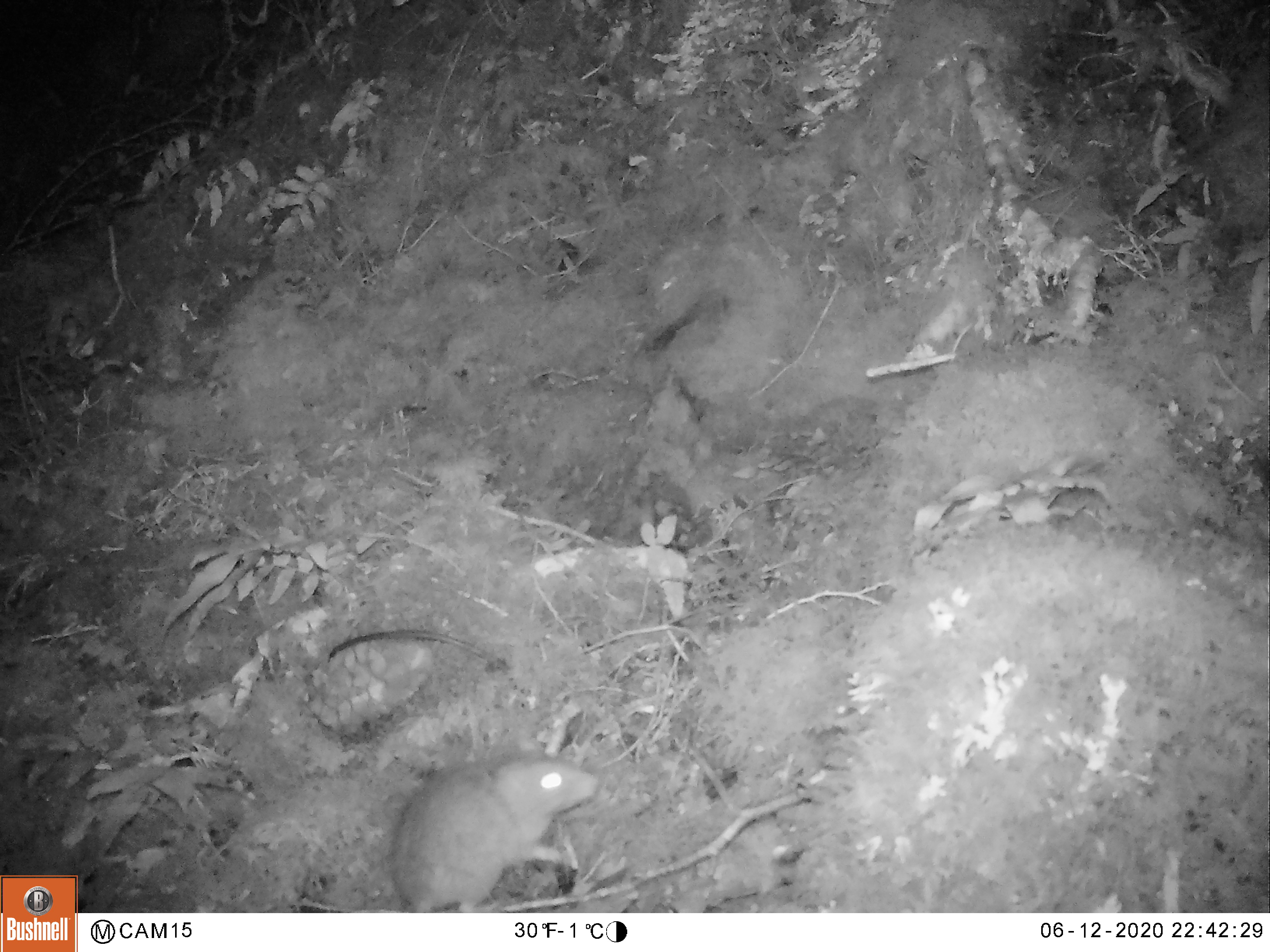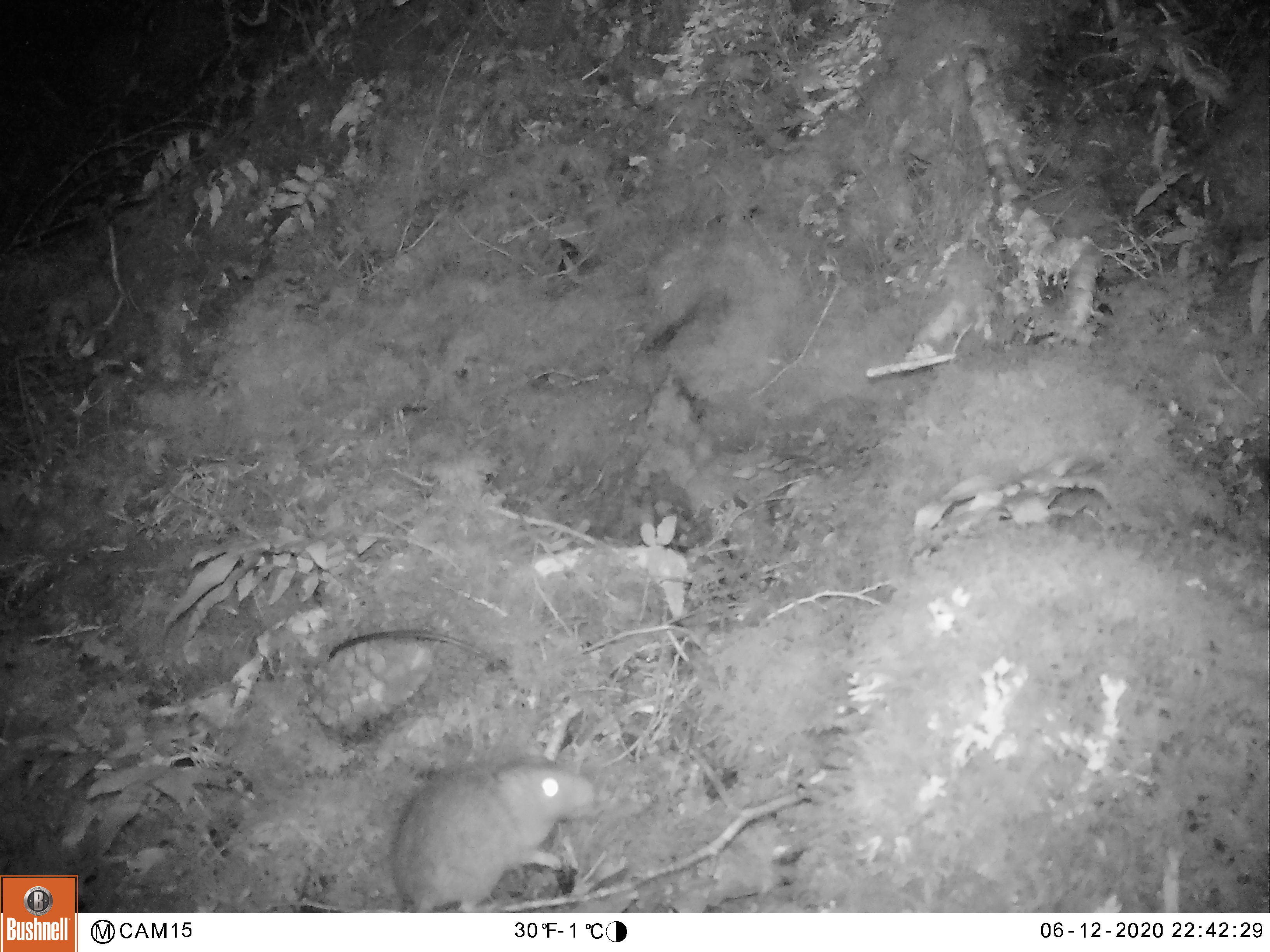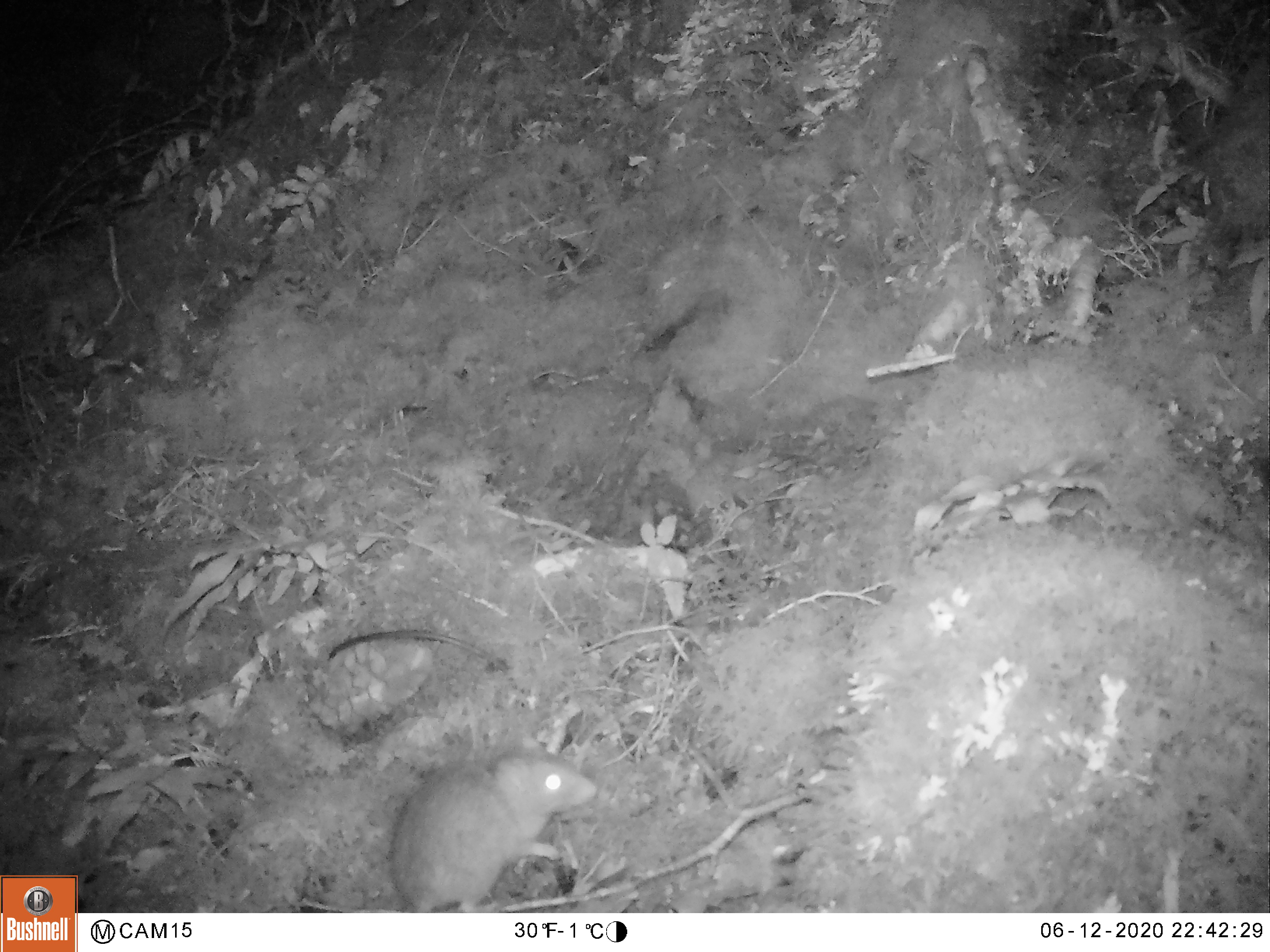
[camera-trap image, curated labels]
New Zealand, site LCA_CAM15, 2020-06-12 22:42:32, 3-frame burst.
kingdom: Animalia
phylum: Chordata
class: Mammalia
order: Rodentia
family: Muridae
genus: Rattus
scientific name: Rattus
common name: rat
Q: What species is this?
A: Rat (Rattus).